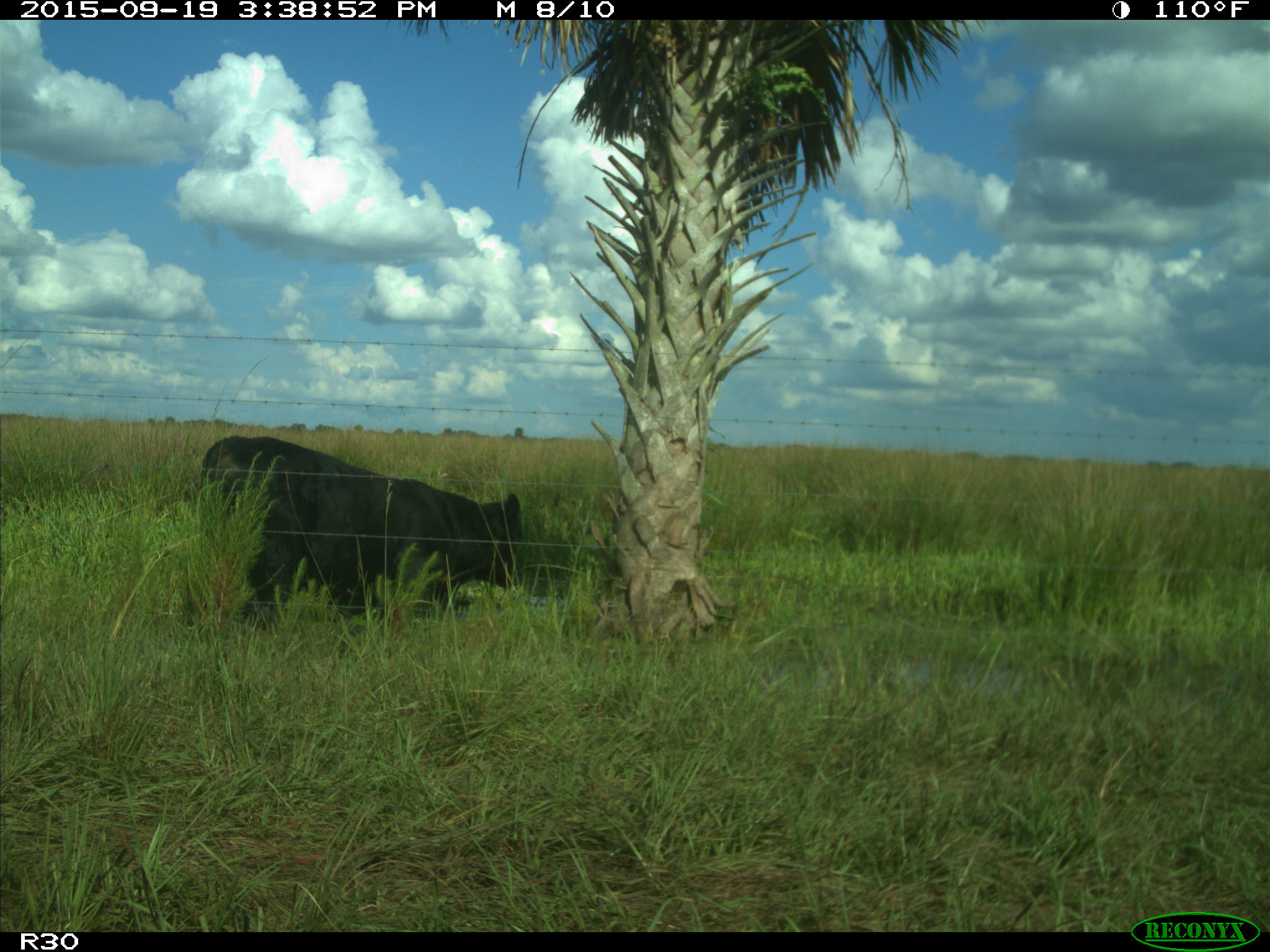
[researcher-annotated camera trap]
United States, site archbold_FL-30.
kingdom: Animalia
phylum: Chordata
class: Mammalia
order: Artiodactyla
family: Bovidae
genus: Bos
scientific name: Bos taurus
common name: domestic cow